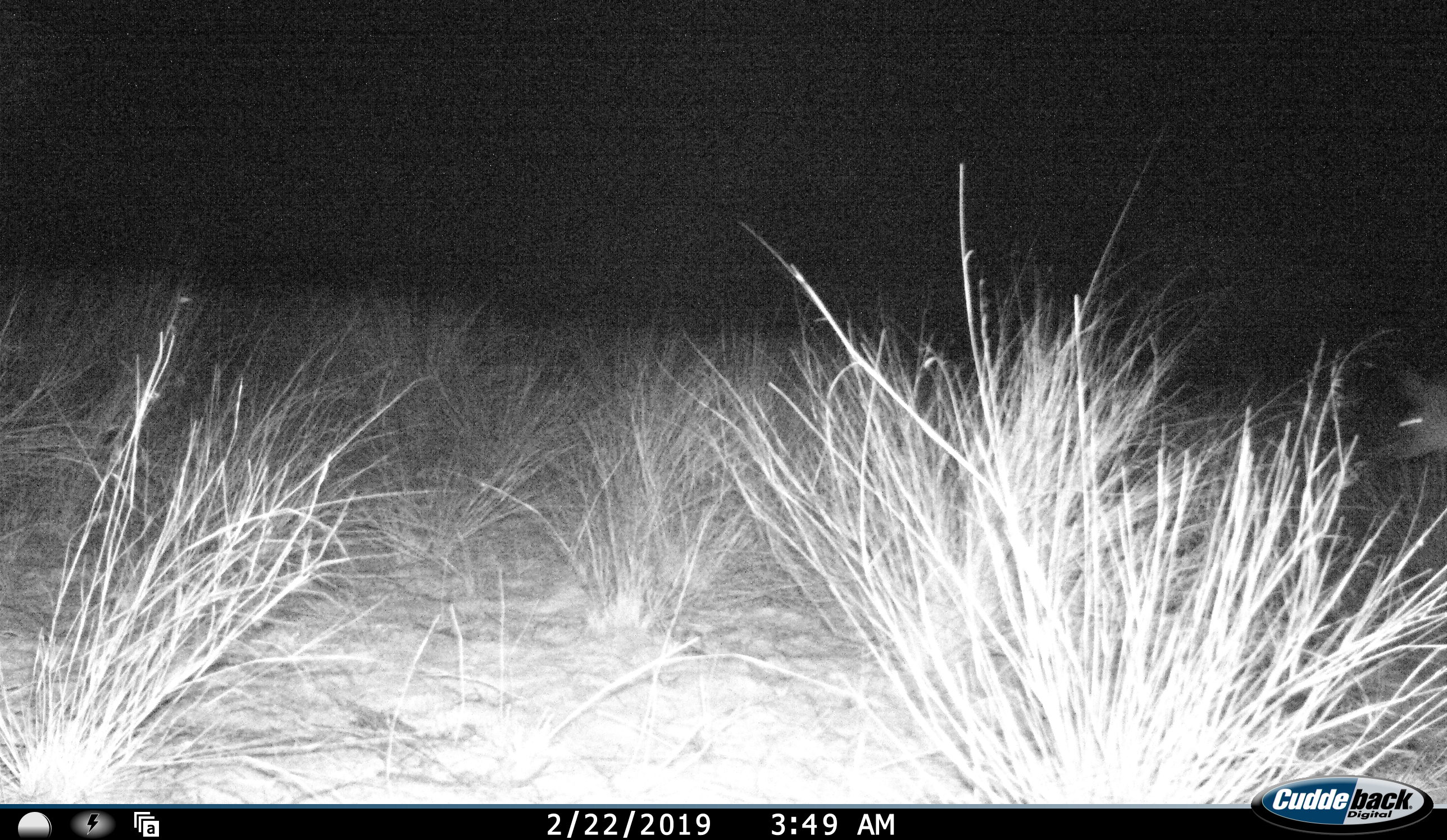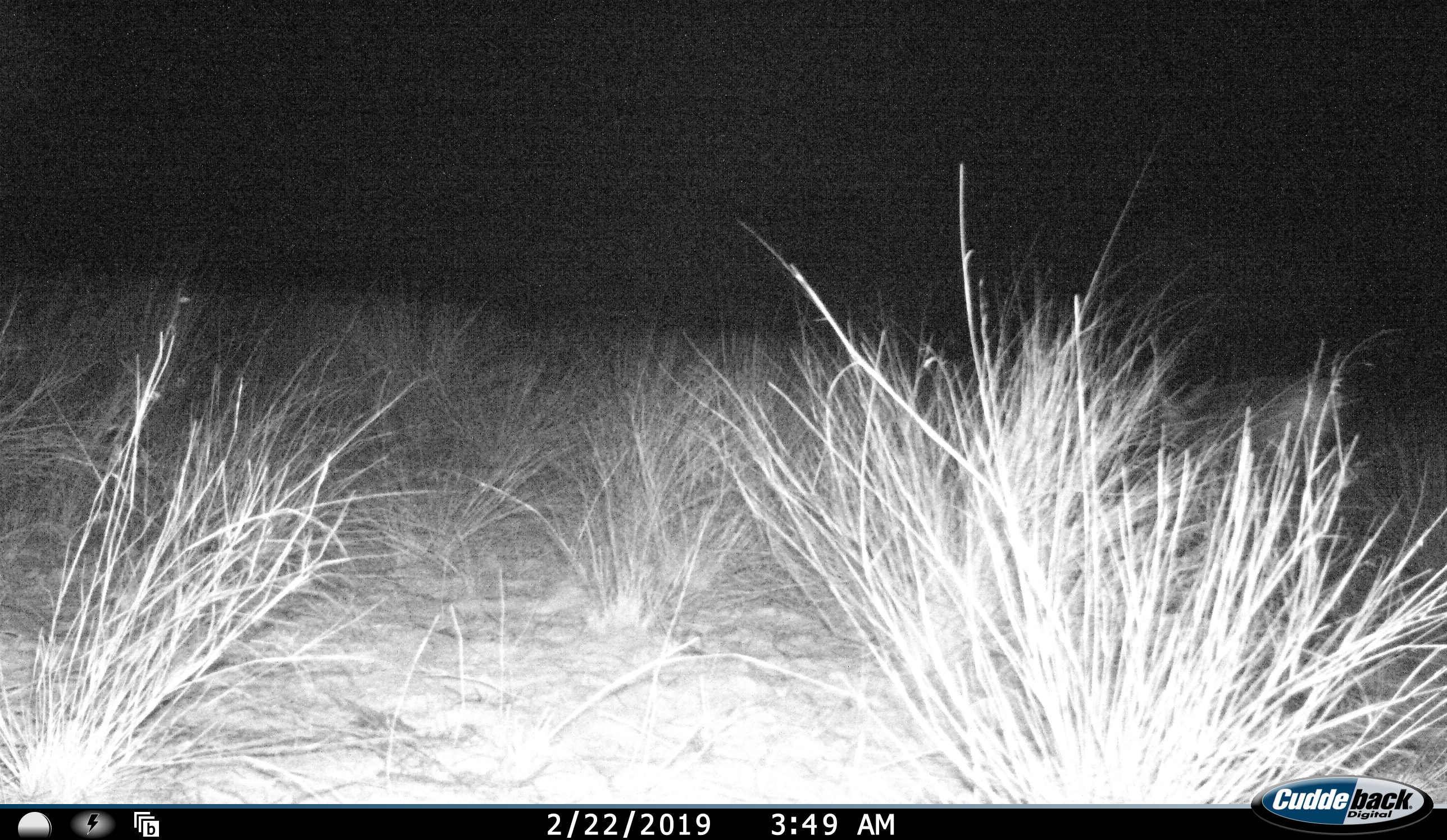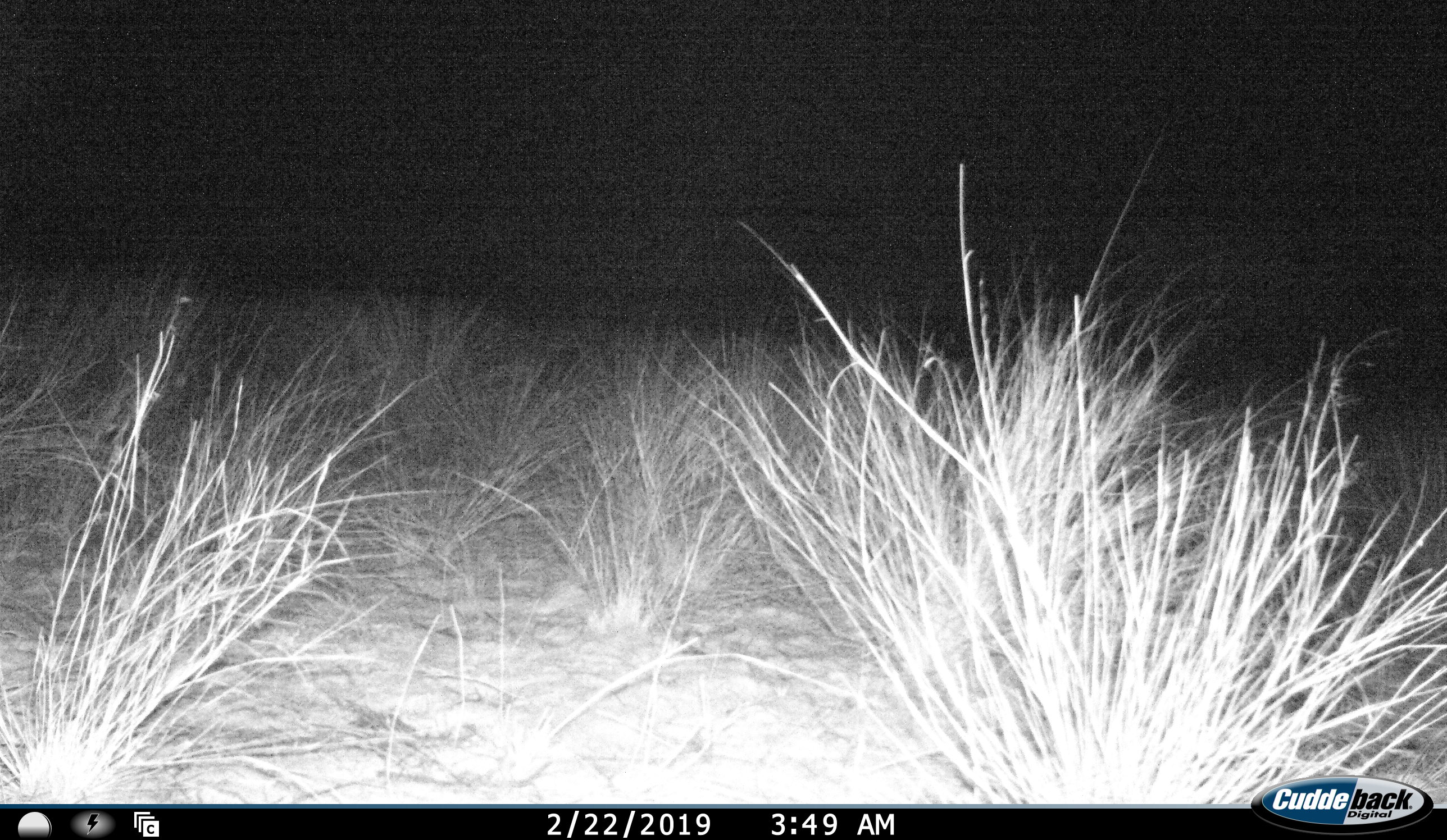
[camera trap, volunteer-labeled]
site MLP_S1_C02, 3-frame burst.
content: unidentified animal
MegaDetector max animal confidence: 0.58